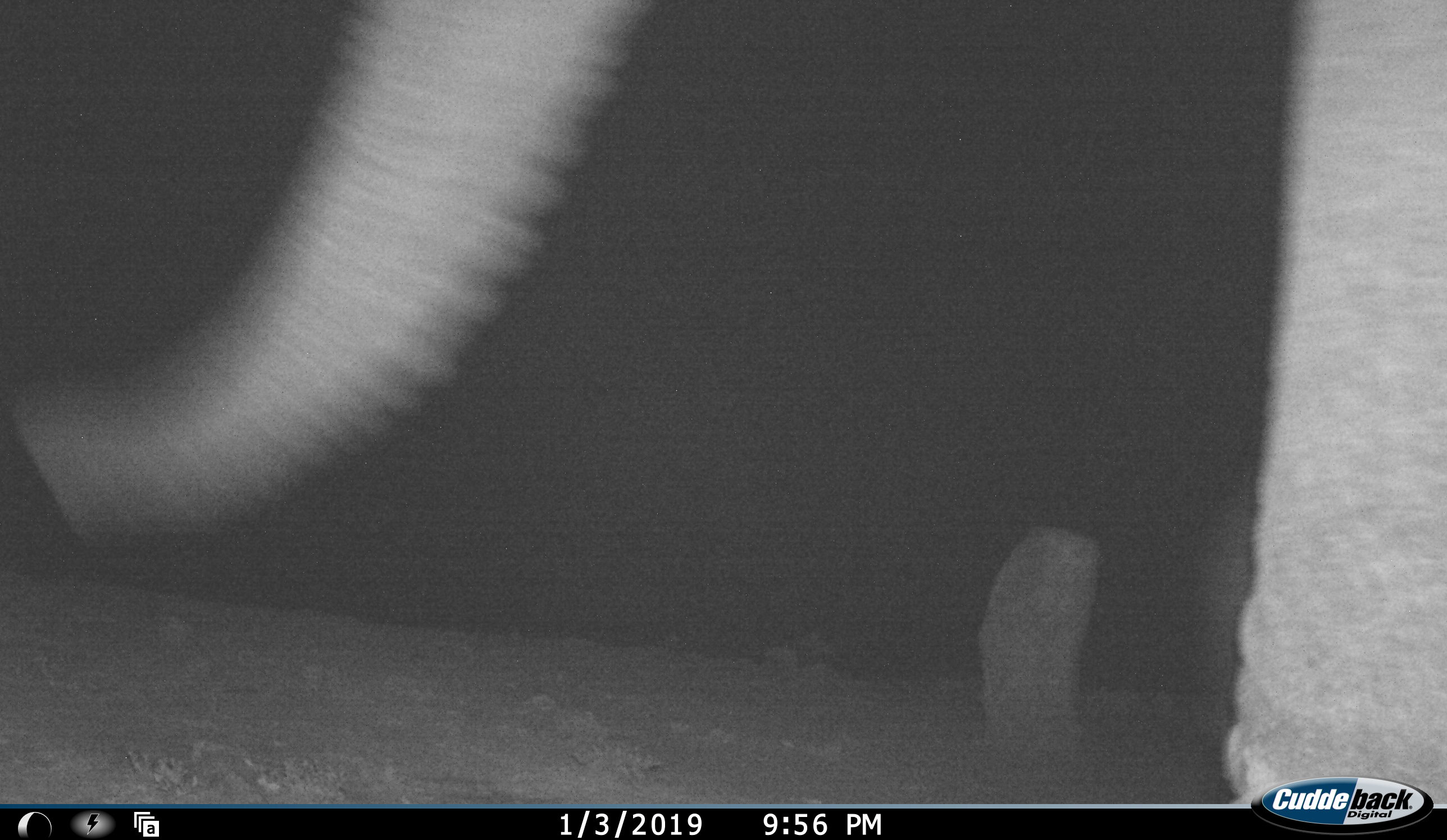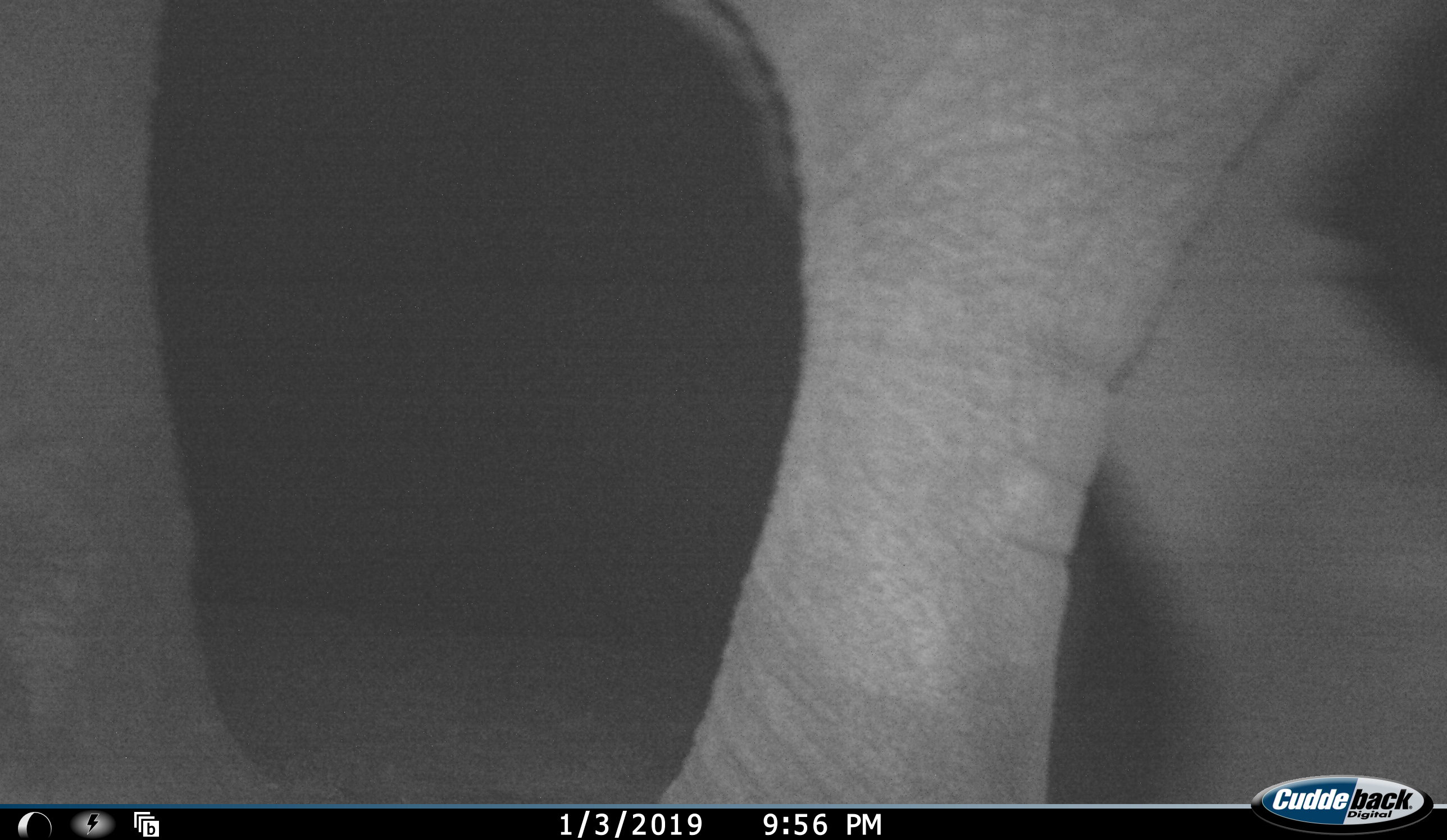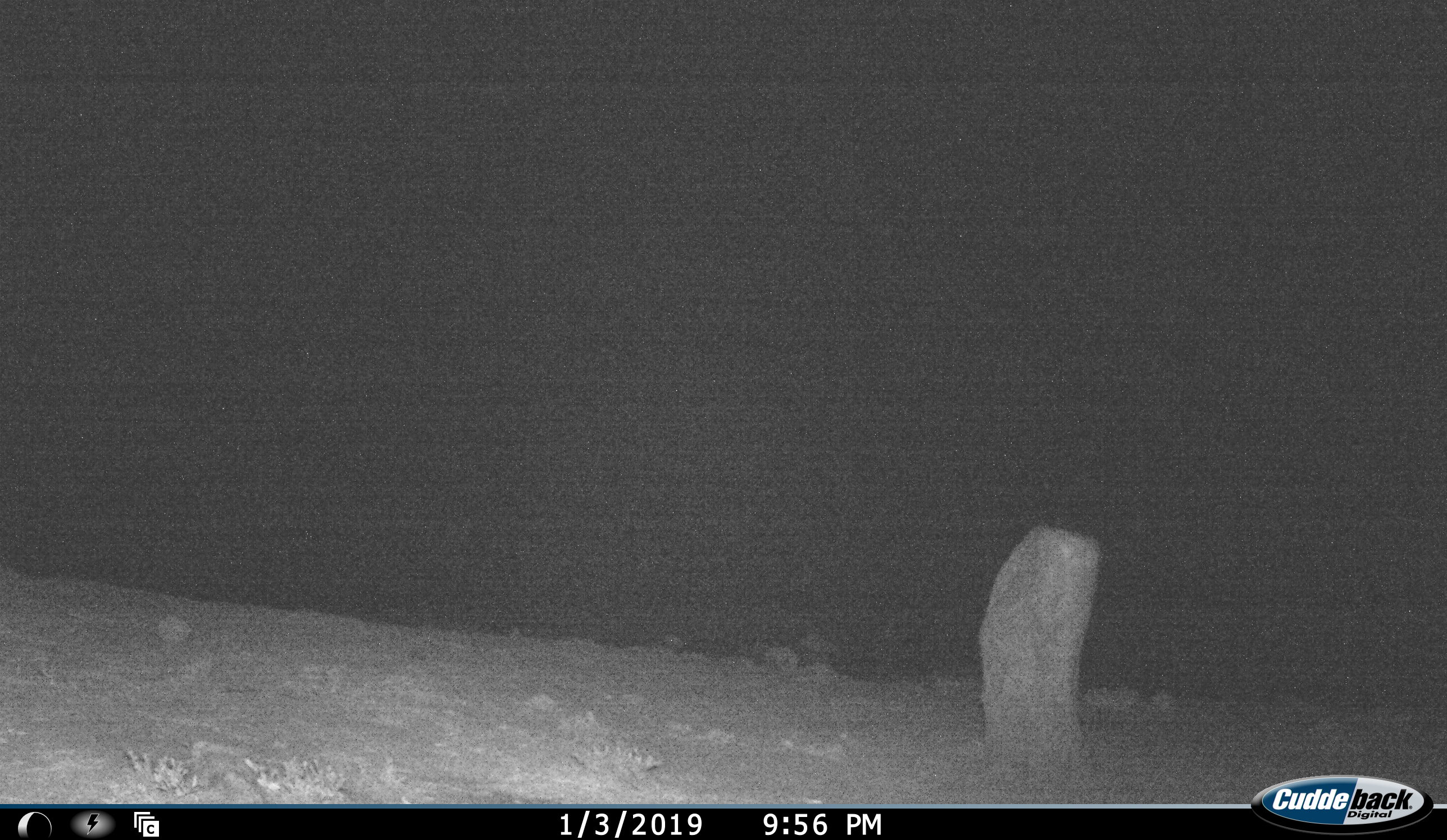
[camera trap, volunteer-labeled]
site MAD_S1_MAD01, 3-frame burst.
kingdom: Animalia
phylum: Chordata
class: Mammalia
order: Proboscidea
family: Elephantidae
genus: Loxodonta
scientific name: Loxodonta africana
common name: african bush elephant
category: elephant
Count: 1.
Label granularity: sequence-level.